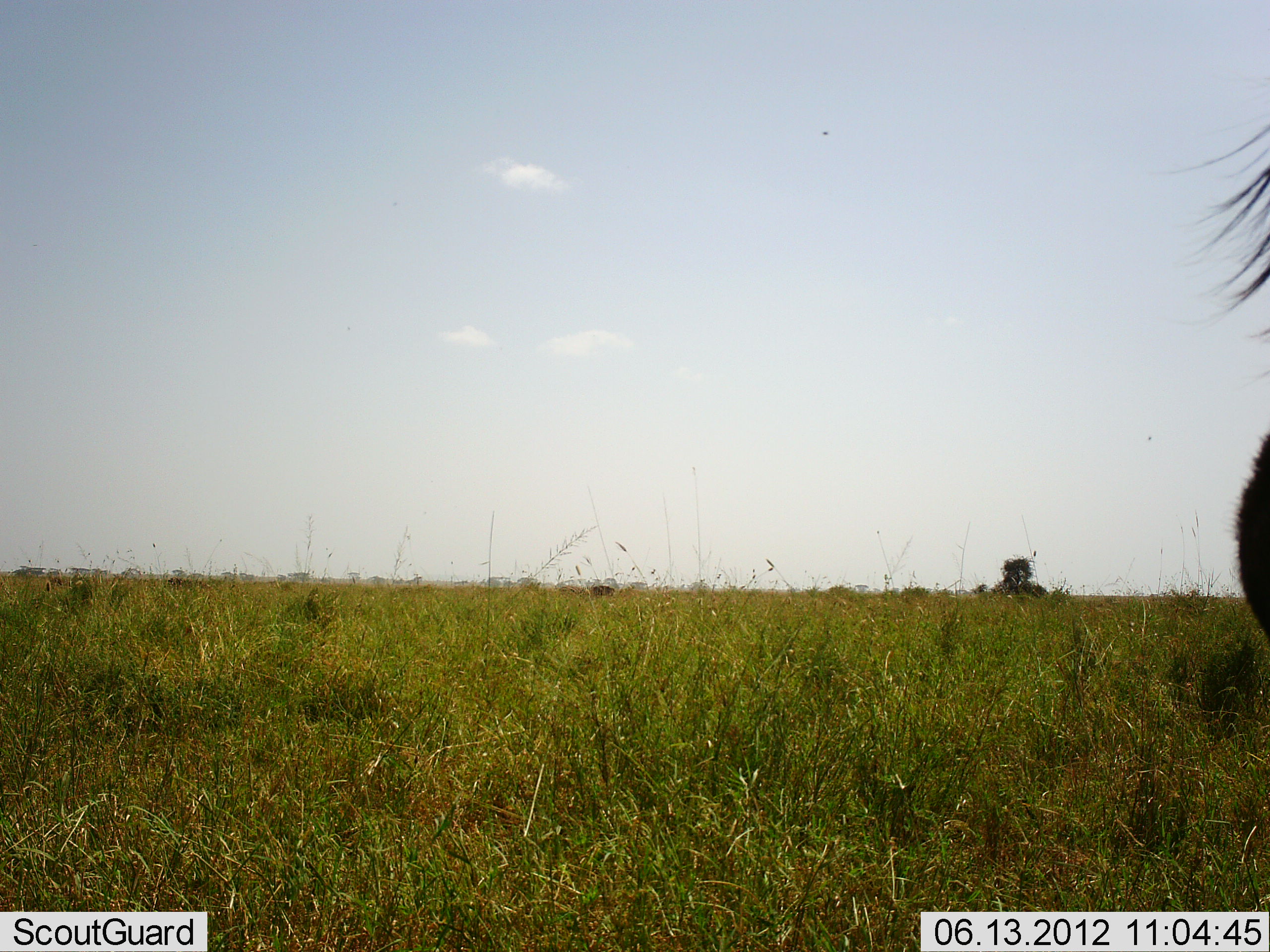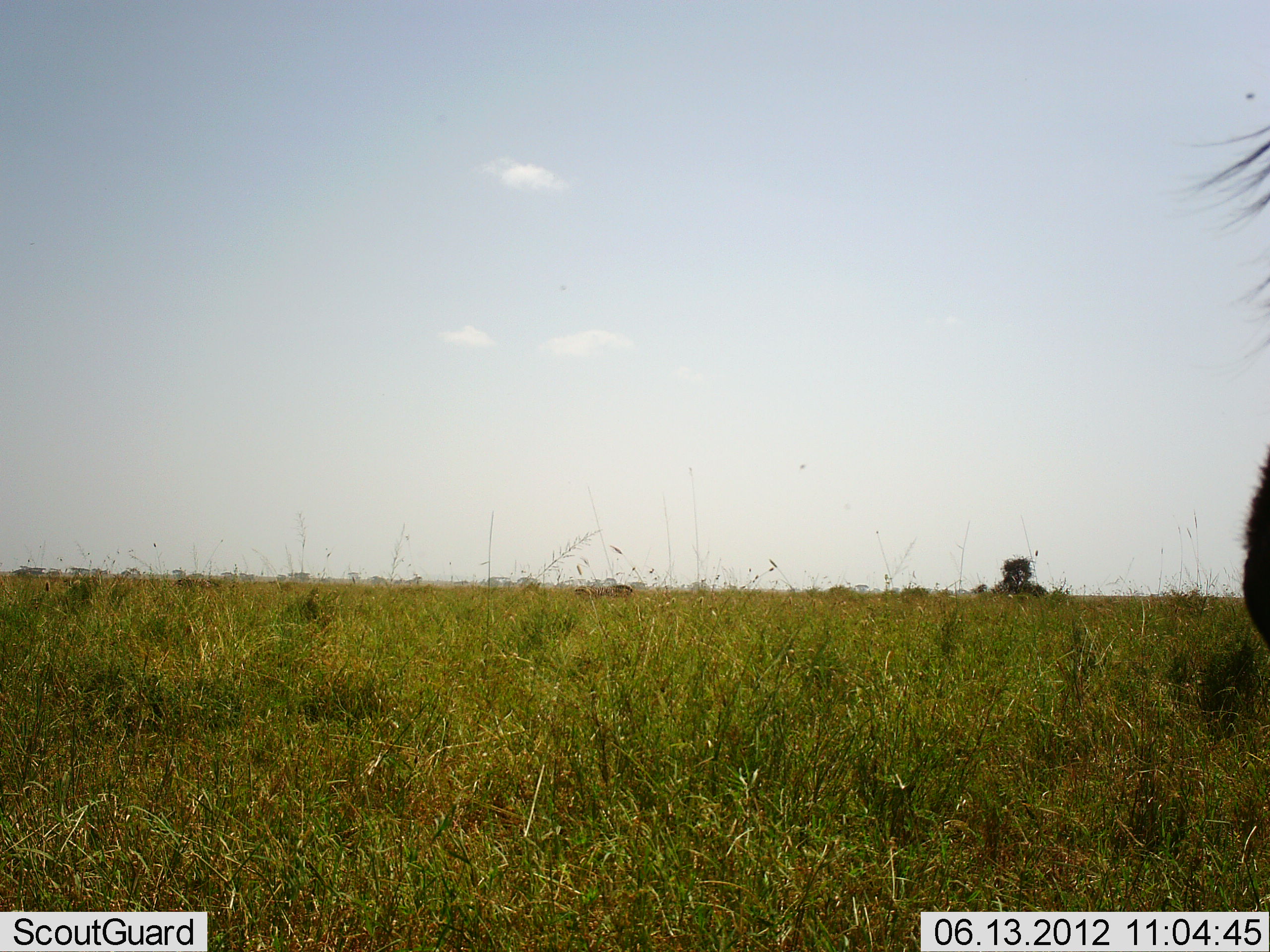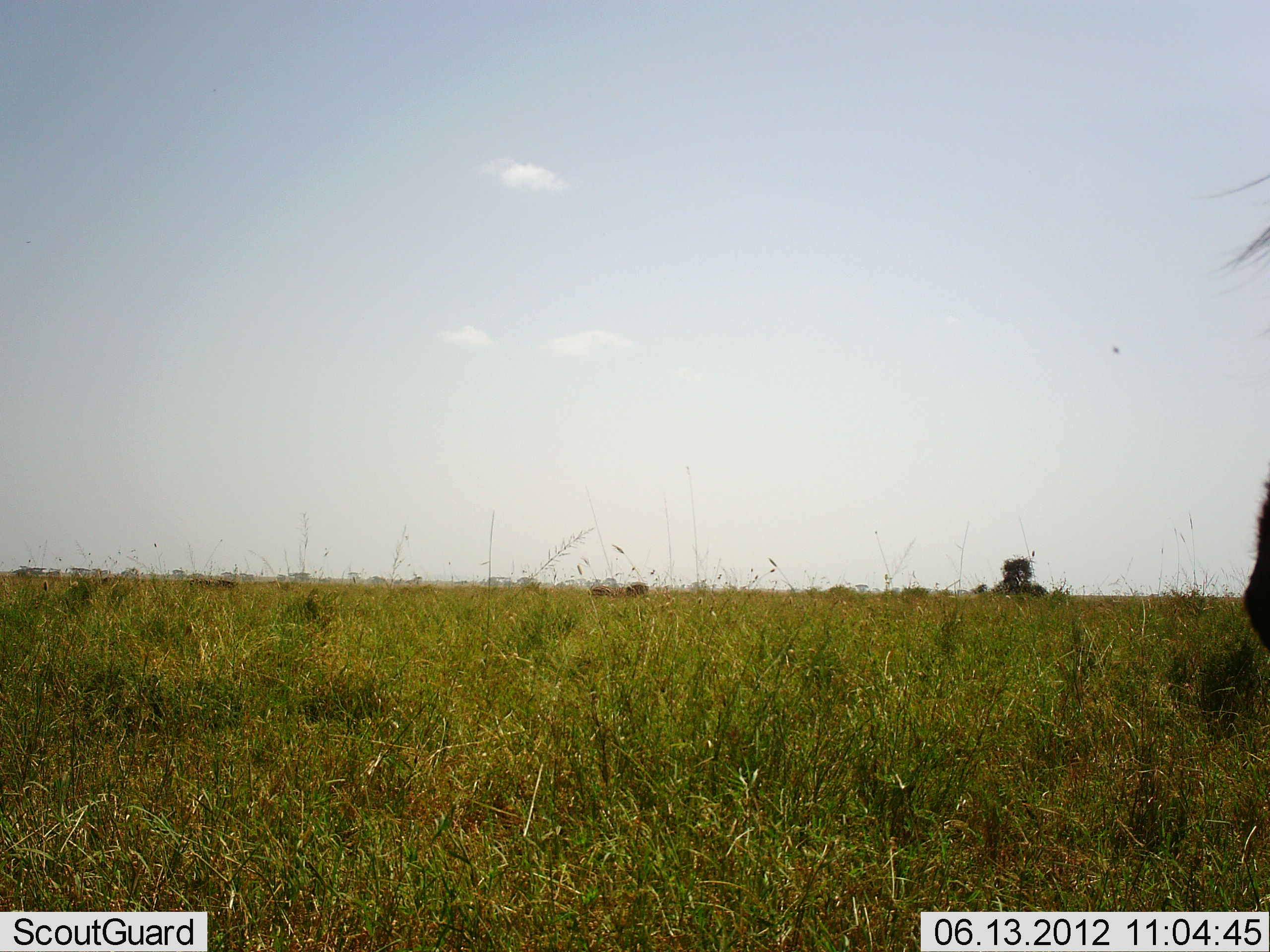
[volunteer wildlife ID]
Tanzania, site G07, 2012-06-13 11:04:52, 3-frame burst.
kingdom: Animalia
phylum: Chordata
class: Mammalia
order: Artiodactyla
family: Bovidae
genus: Connochaetes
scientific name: Connochaetes taurinus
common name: blue wildebeest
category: wildebeest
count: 1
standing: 80%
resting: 0%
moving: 40%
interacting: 0%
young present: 0%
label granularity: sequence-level